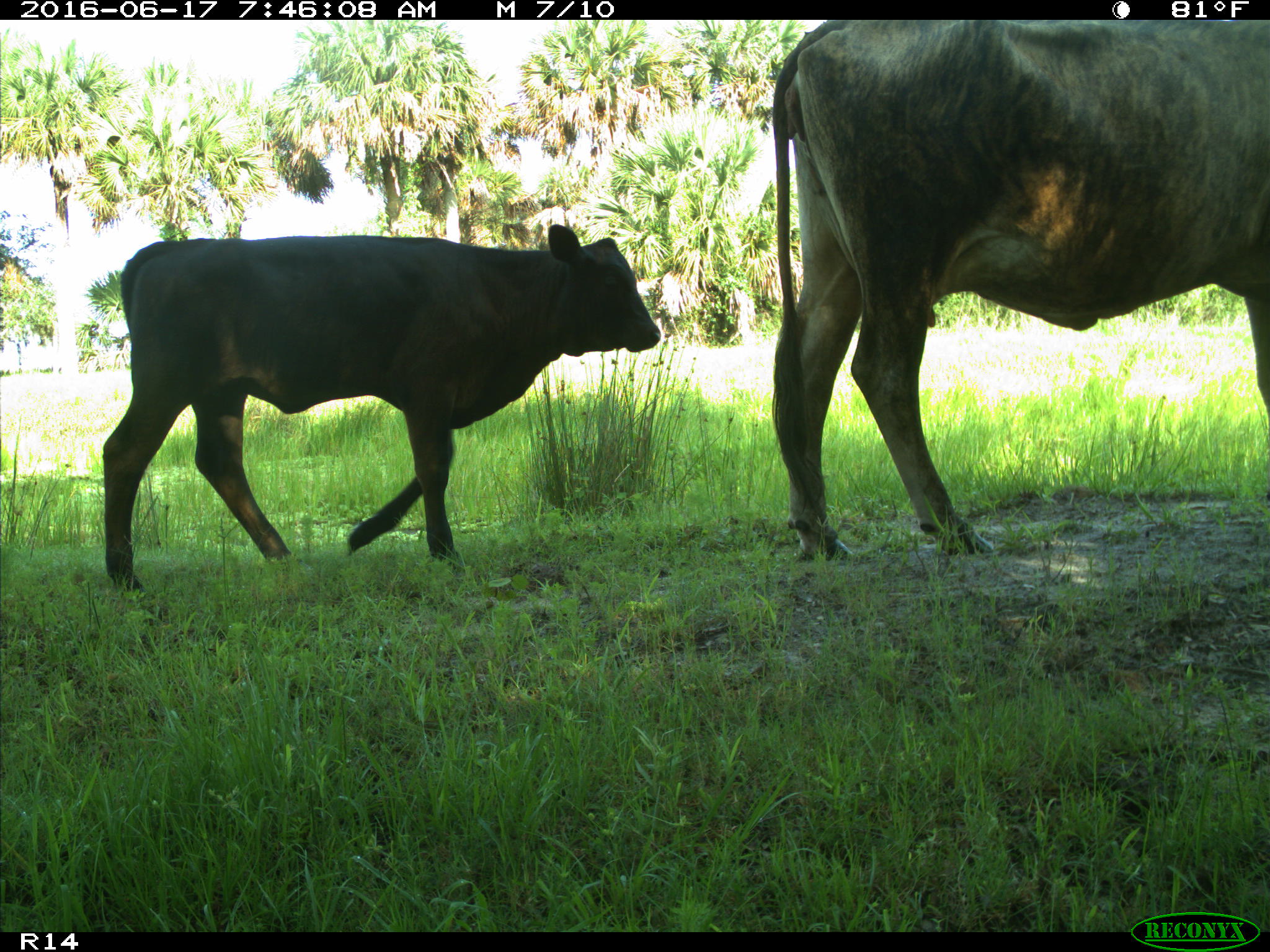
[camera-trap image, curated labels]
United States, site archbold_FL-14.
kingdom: Animalia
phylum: Chordata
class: Mammalia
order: Artiodactyla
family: Bovidae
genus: Bos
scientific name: Bos taurus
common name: domestic cow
Bos taurus (domestic cow).